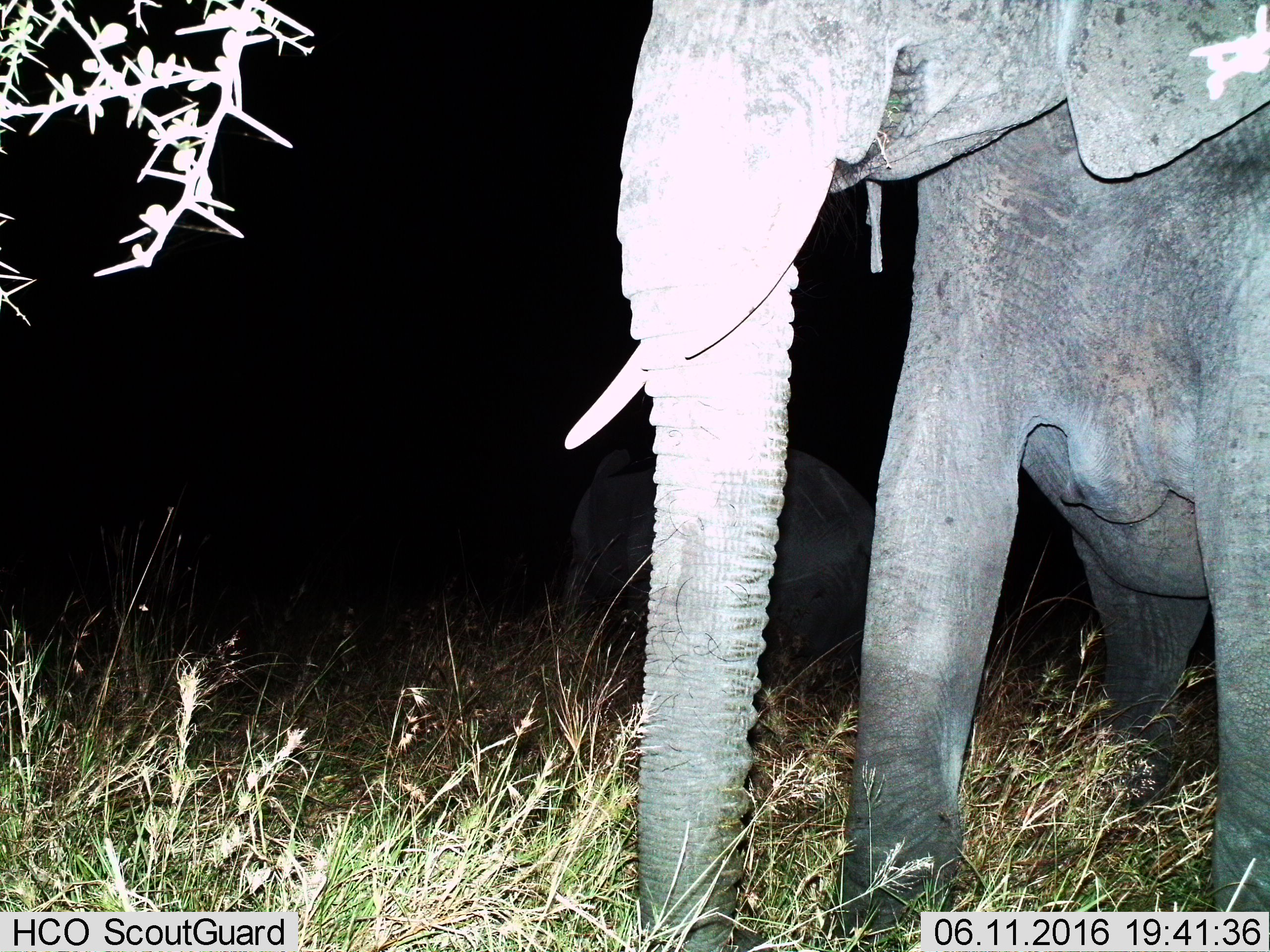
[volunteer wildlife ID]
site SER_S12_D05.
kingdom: Animalia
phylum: Chordata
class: Mammalia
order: Proboscidea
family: Elephantidae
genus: Loxodonta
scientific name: Loxodonta africana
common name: african bush elephant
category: elephant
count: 2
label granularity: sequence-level